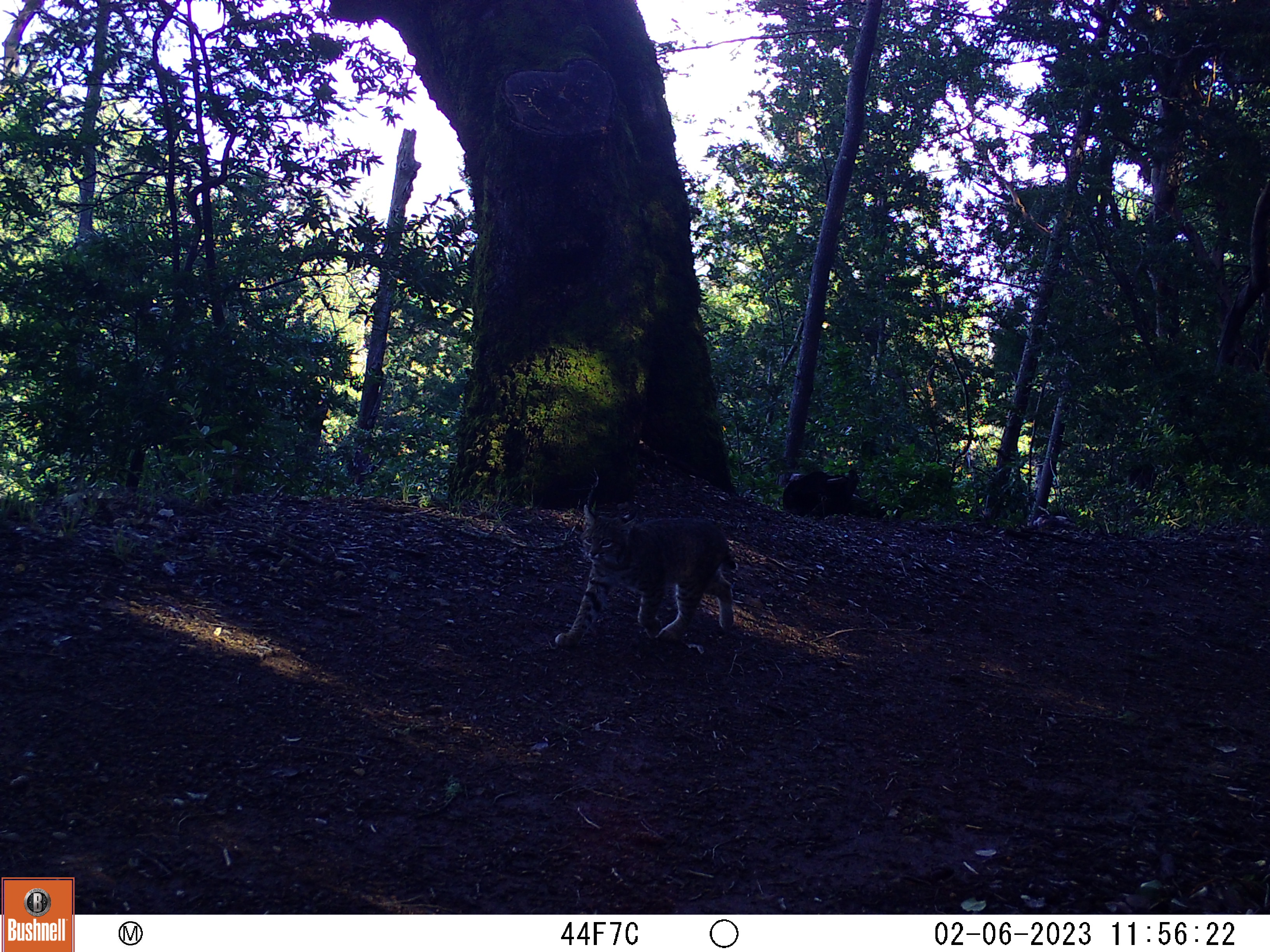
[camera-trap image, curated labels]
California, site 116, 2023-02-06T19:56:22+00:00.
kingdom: Animalia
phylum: Chordata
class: Mammalia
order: Carnivora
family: Felidae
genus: Lynx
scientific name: Lynx rufus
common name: bobcat